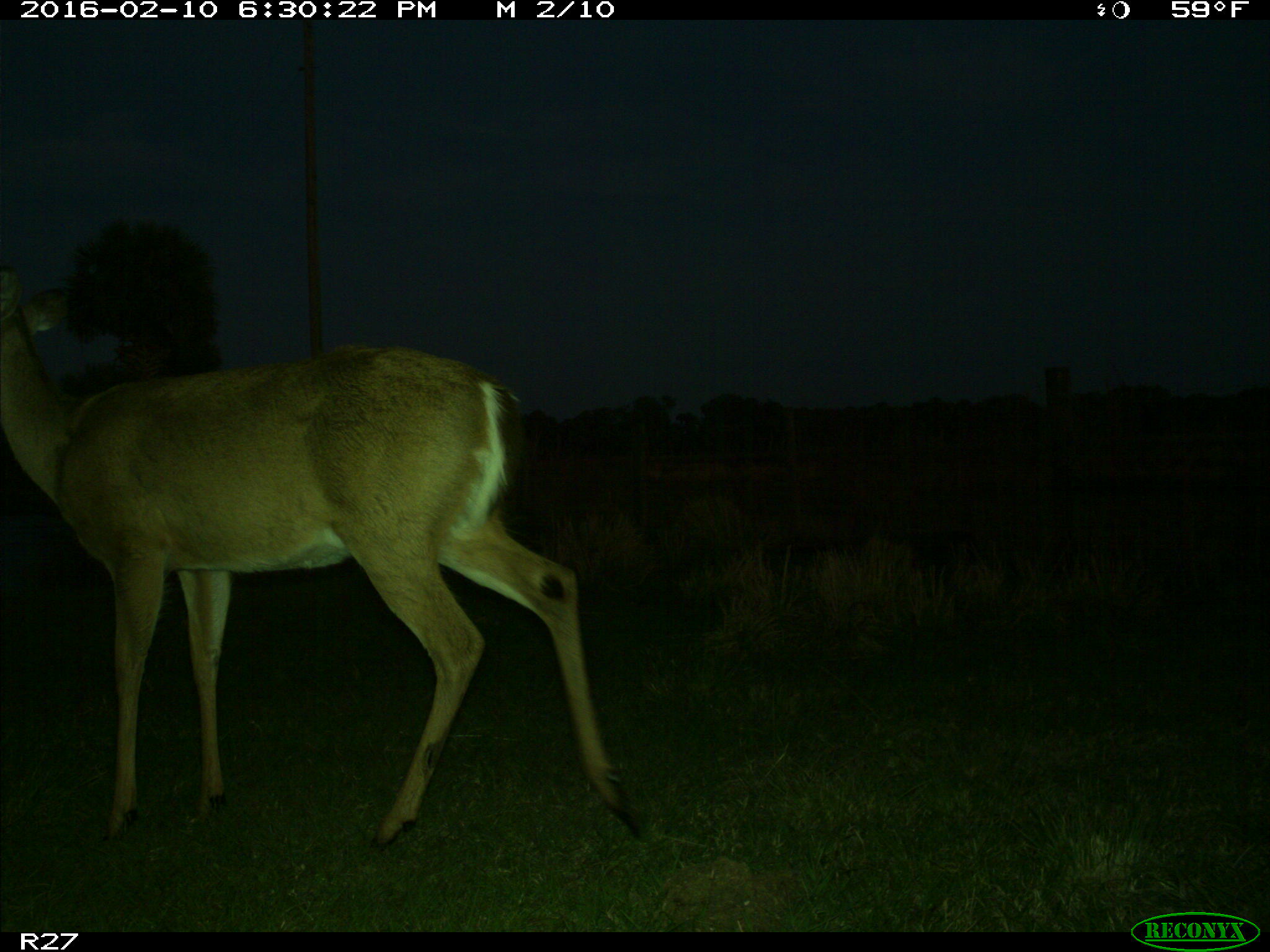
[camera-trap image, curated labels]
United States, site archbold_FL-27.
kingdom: Animalia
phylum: Chordata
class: Mammalia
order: Artiodactyla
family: Cervidae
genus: Odocoileus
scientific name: Odocoileus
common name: deer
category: unidentified deer